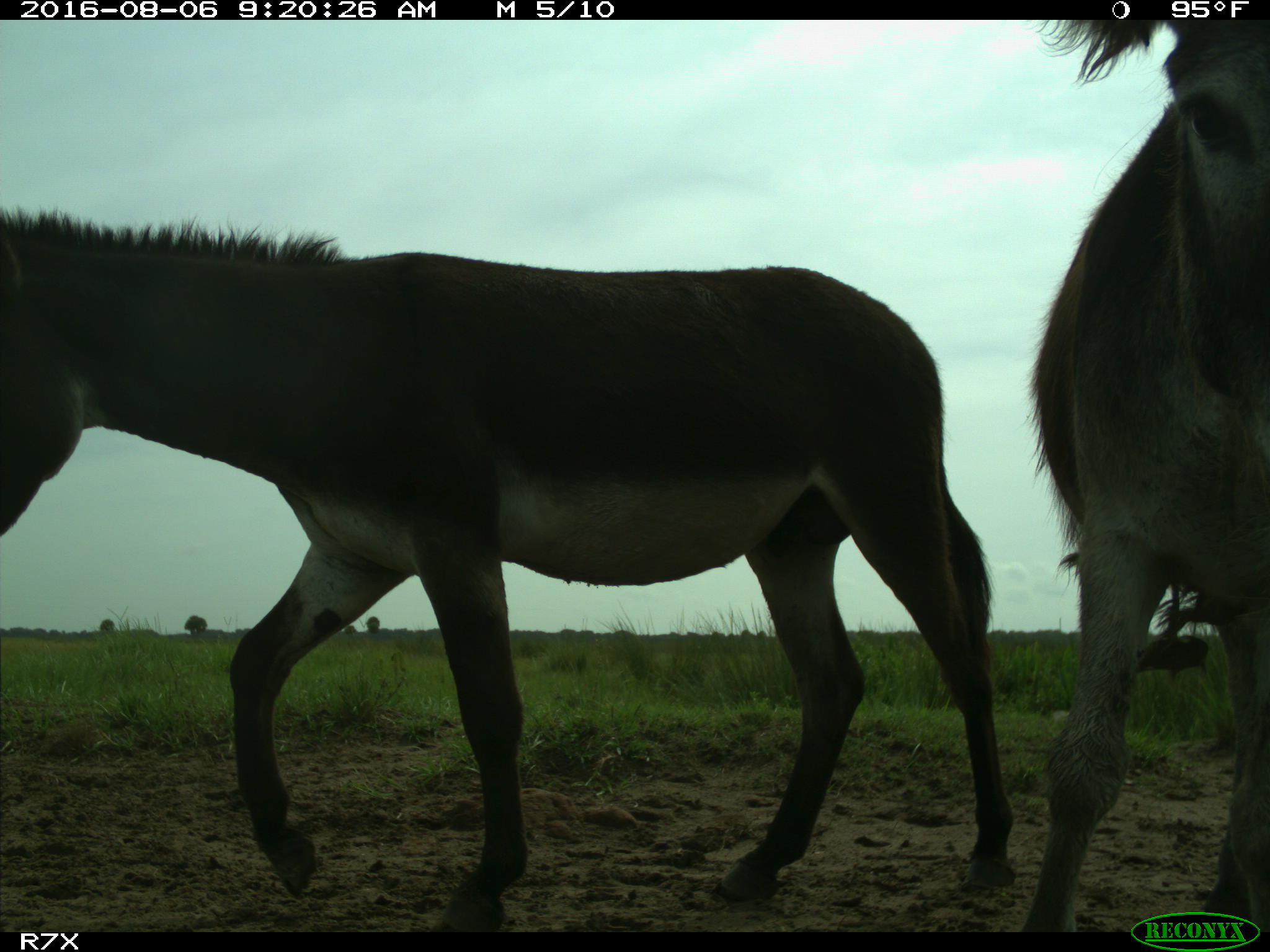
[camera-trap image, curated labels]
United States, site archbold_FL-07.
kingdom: Animalia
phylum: Chordata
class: Mammalia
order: Perissodactyla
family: Equidae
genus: Equus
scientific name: Equus africanus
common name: african wild ass